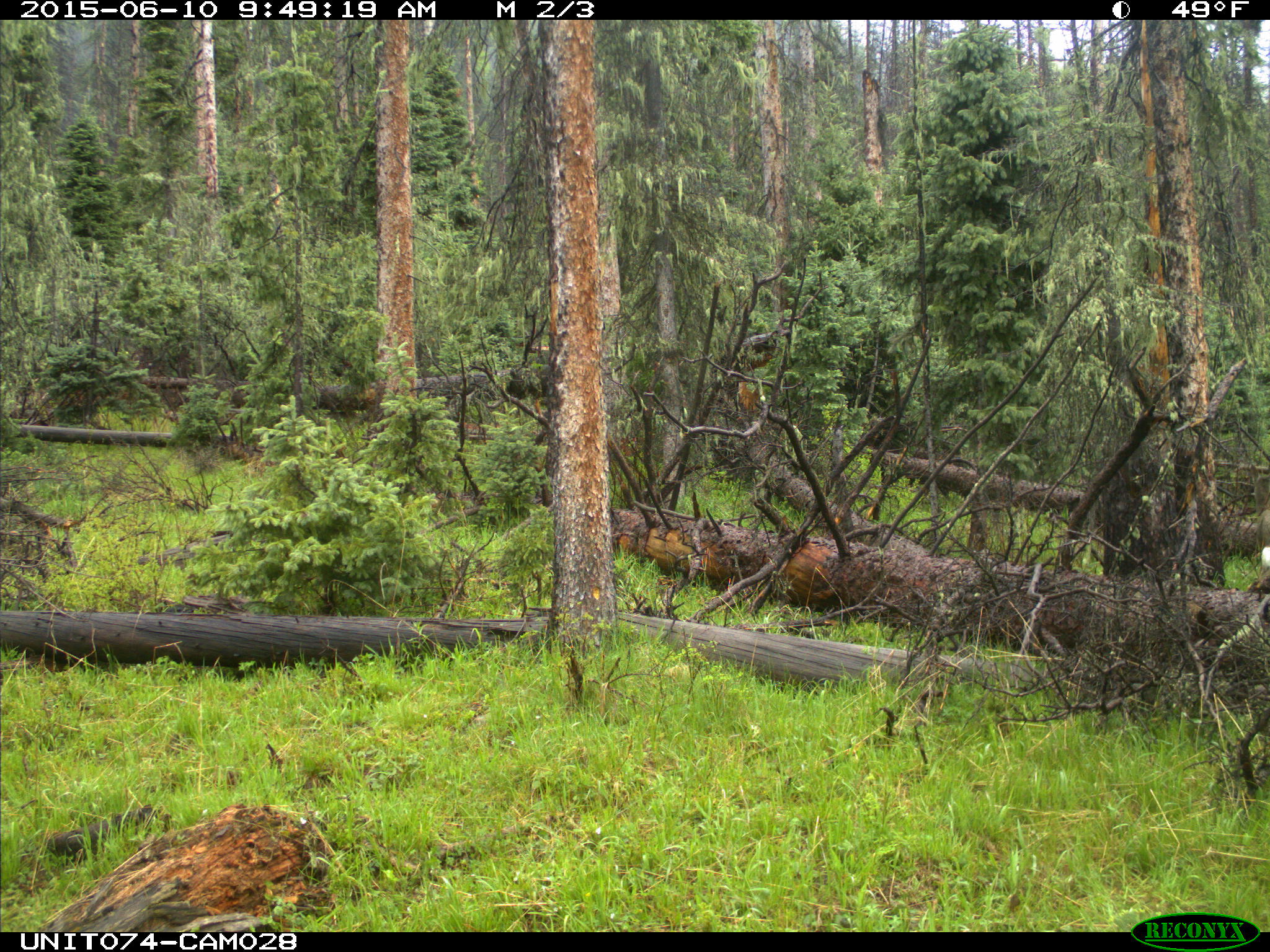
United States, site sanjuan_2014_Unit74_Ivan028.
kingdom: Animalia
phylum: Chordata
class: Mammalia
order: Artiodactyla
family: Cervidae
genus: Odocoileus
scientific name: Odocoileus hemionus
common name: mule deer